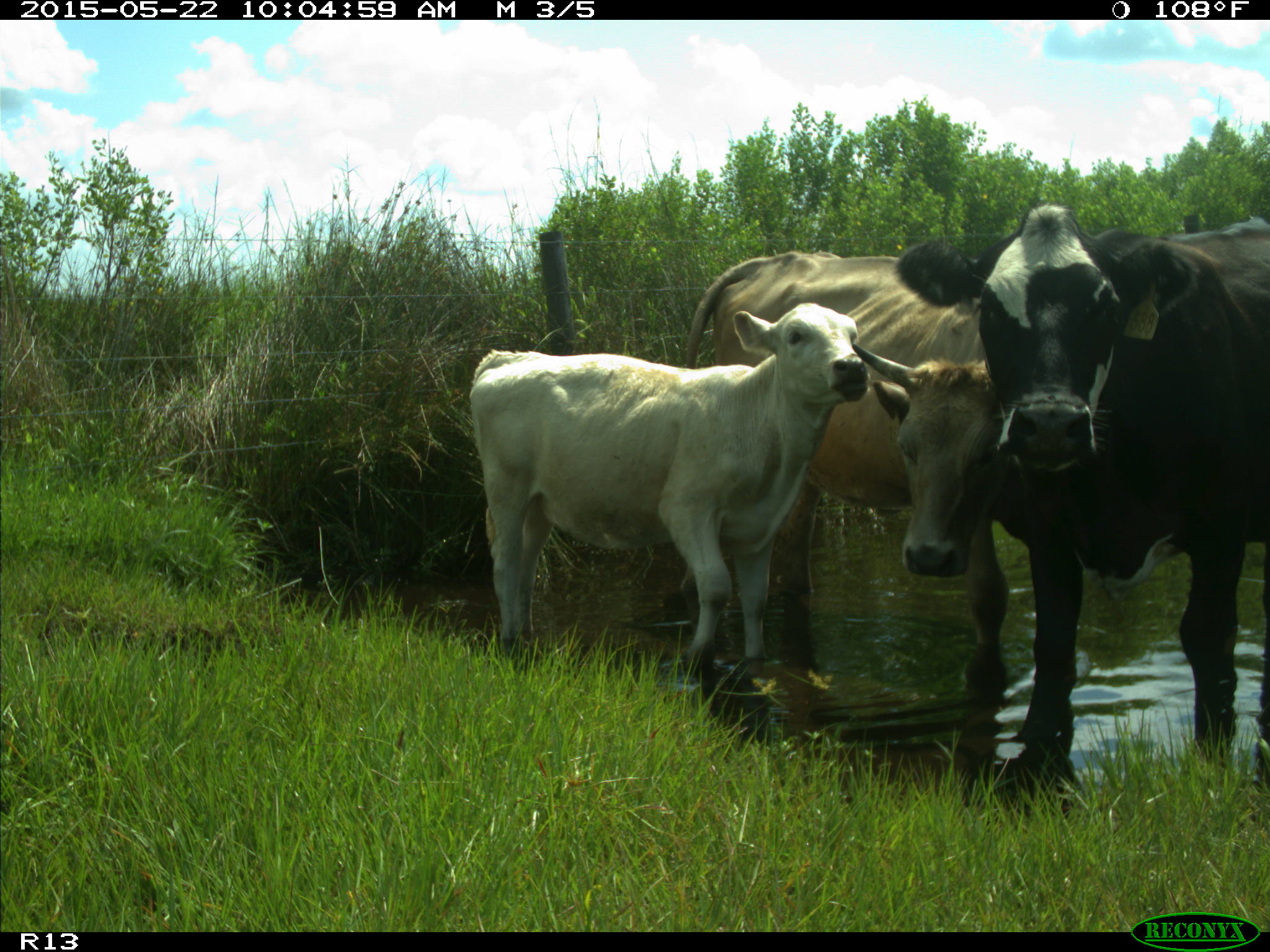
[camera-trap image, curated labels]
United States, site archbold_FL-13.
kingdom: Animalia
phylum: Chordata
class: Mammalia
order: Artiodactyla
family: Bovidae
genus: Bos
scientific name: Bos taurus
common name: domestic cow